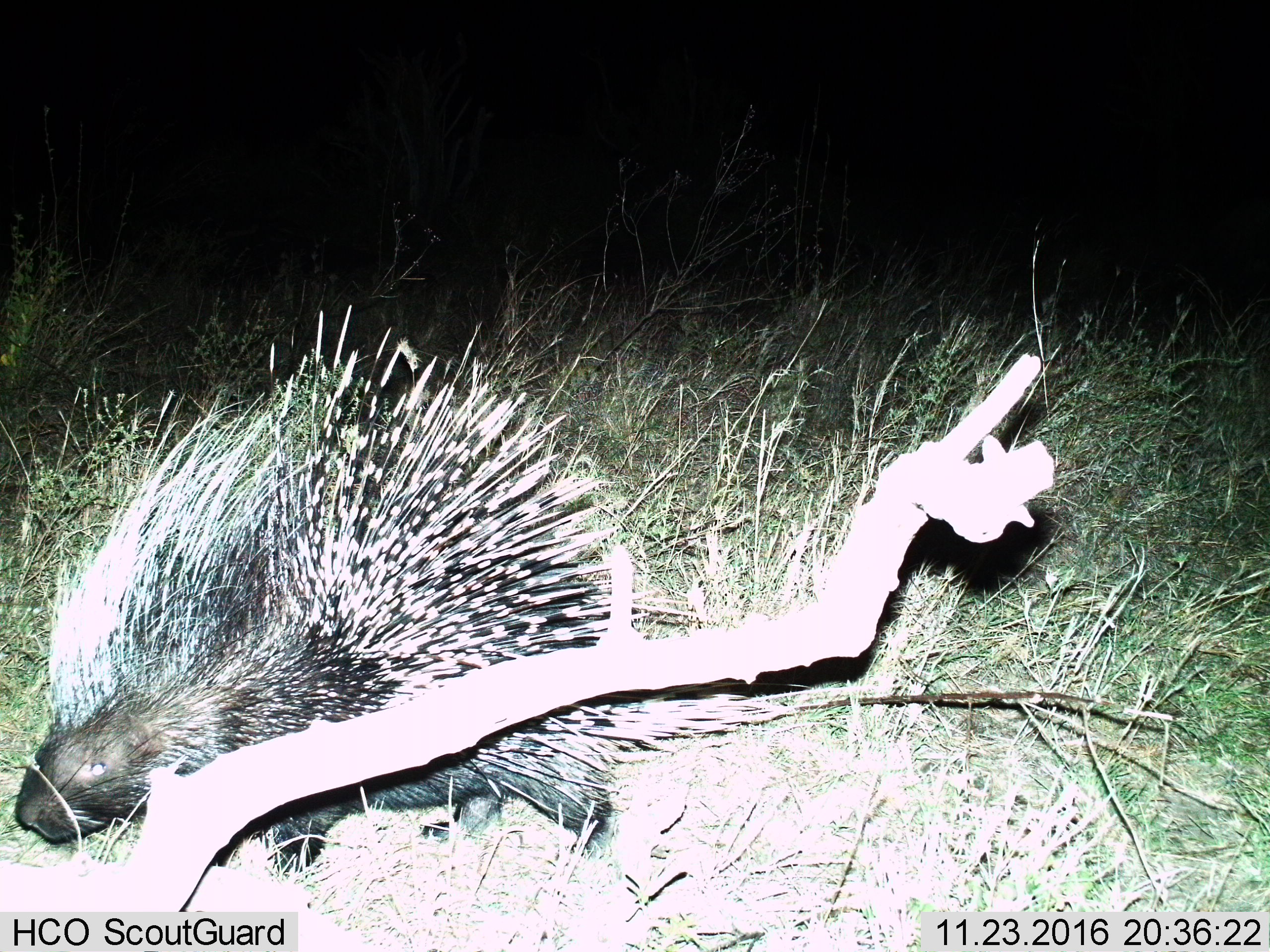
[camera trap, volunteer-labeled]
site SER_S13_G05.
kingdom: Animalia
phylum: Chordata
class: Mammalia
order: Rodentia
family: Hystricidae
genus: Hystrix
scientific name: Hystrix cristata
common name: crested porcupine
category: porcupine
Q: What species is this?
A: Porcupine (crested porcupine) (Hystrix cristata).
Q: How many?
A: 1.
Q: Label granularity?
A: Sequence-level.